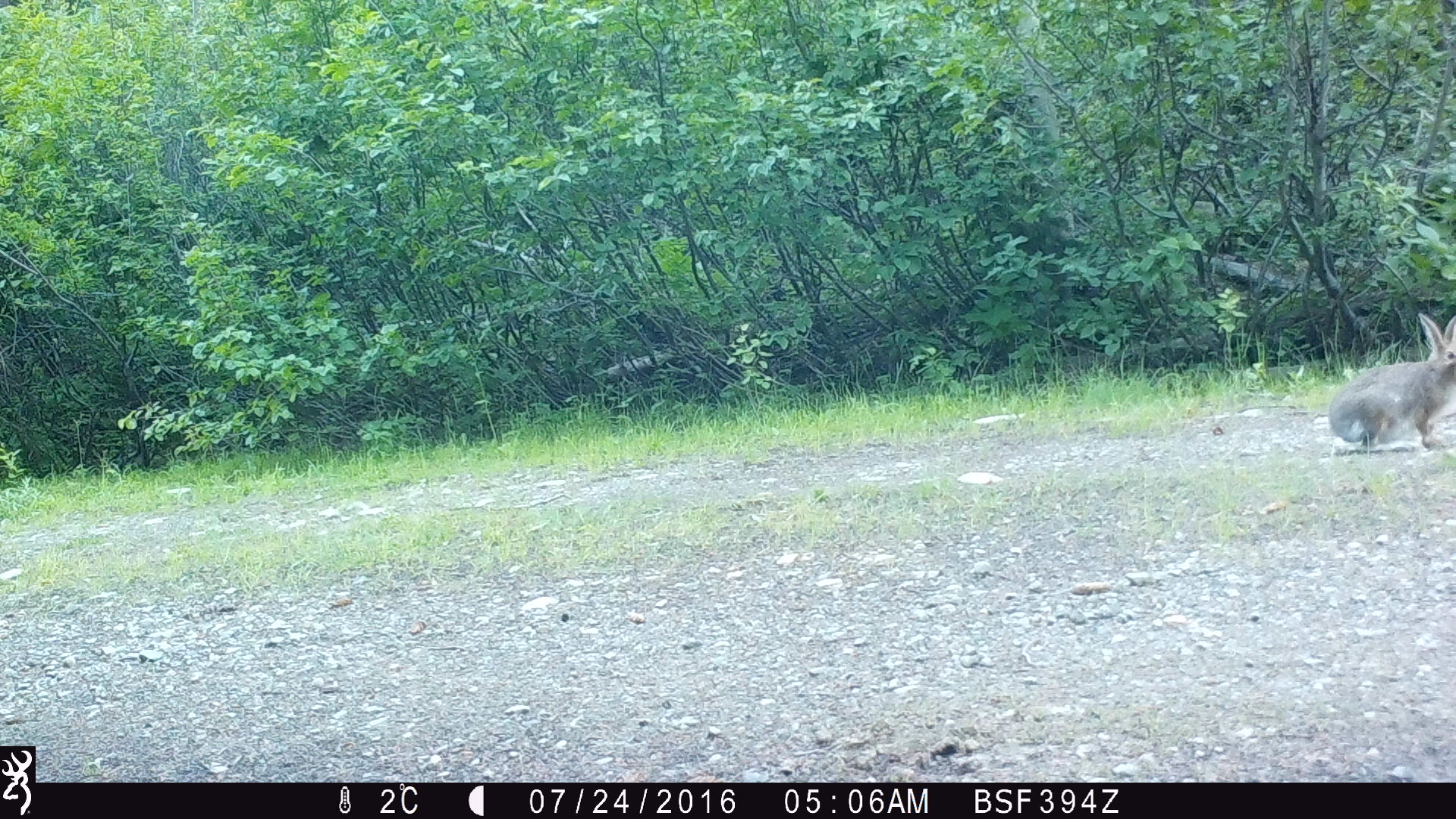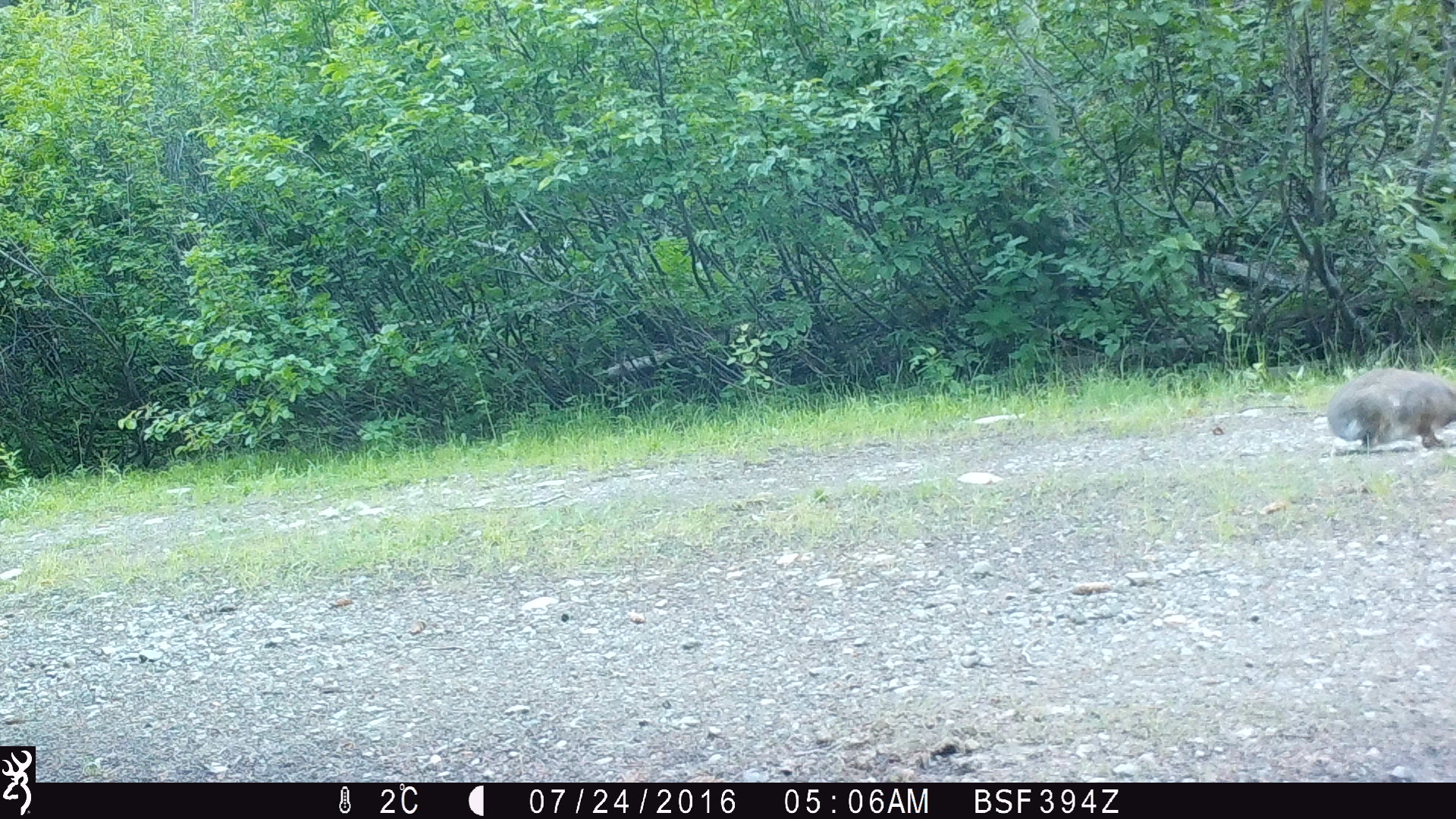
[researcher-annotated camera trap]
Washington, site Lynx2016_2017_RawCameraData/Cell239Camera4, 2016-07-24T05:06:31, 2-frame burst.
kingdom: Animalia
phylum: Chordata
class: Mammalia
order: Lagomorpha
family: Leporidae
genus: Lepus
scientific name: Lepus americanus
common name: snowshoe hare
Lepus americanus (snowshoe hare). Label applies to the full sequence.